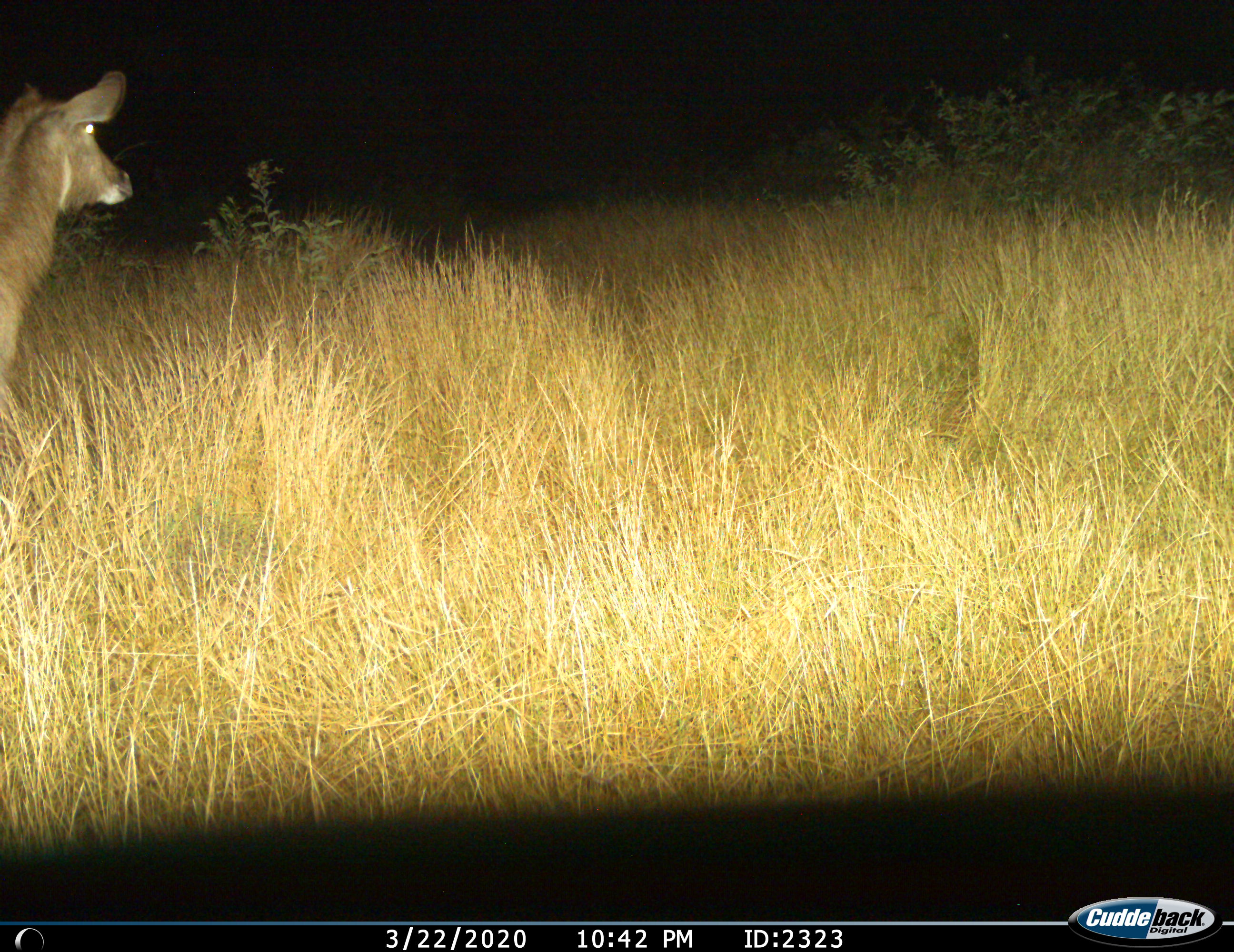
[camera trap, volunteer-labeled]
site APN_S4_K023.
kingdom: Animalia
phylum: Chordata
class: Mammalia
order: Artiodactyla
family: Bovidae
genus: Kobus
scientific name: Kobus ellipsiprymnus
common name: waterbuck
Waterbuck (Kobus ellipsiprymnus), count 1. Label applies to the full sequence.